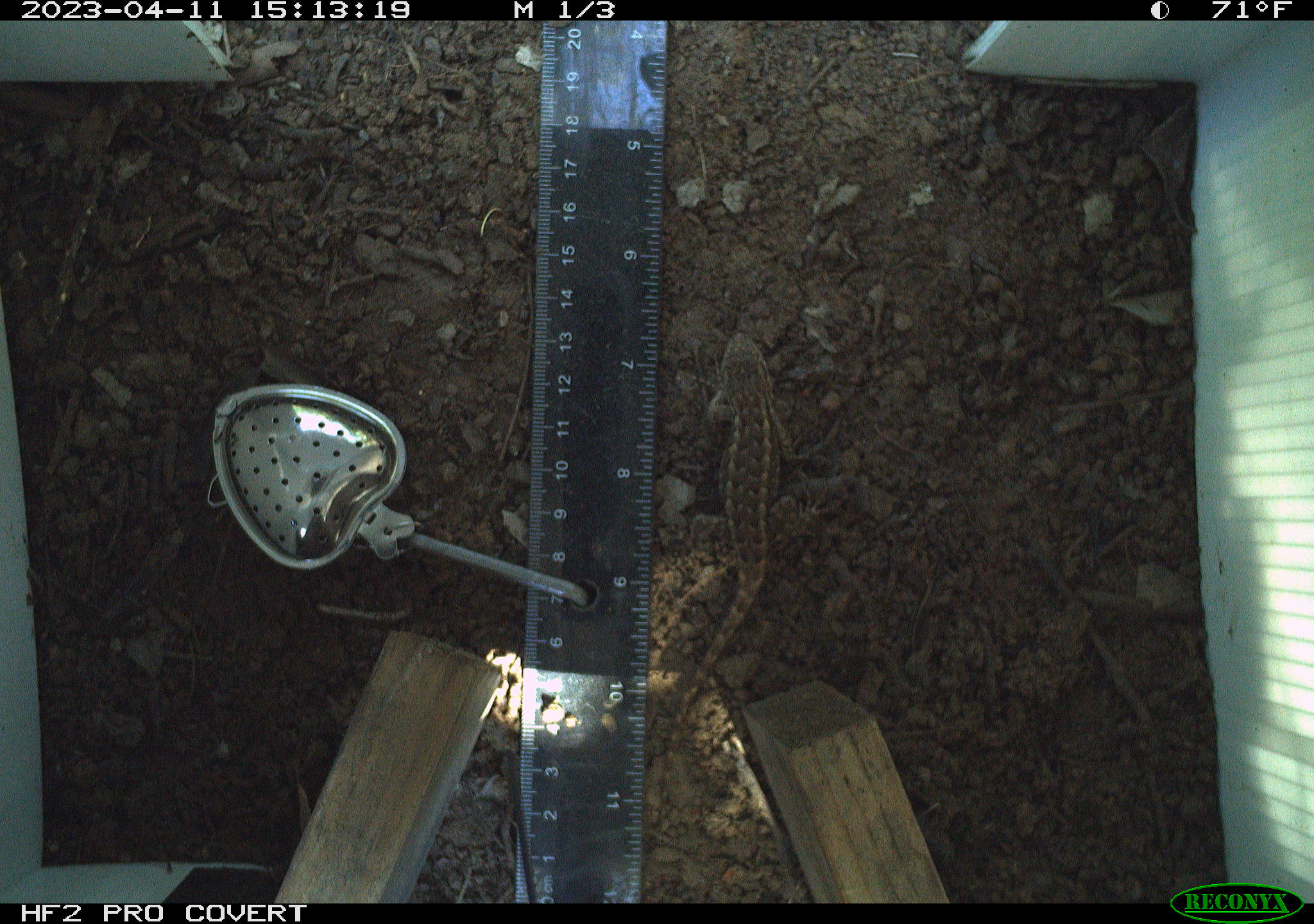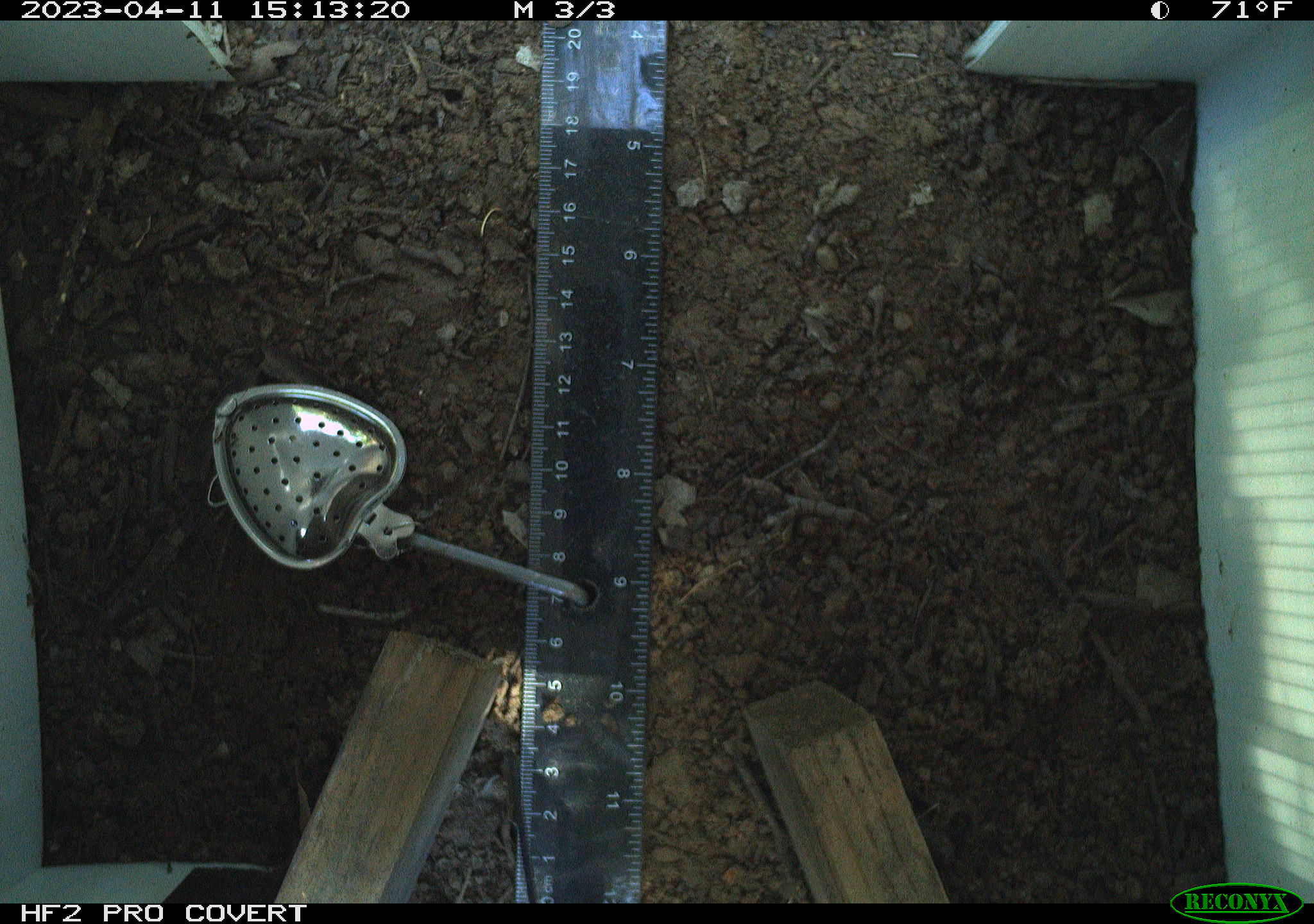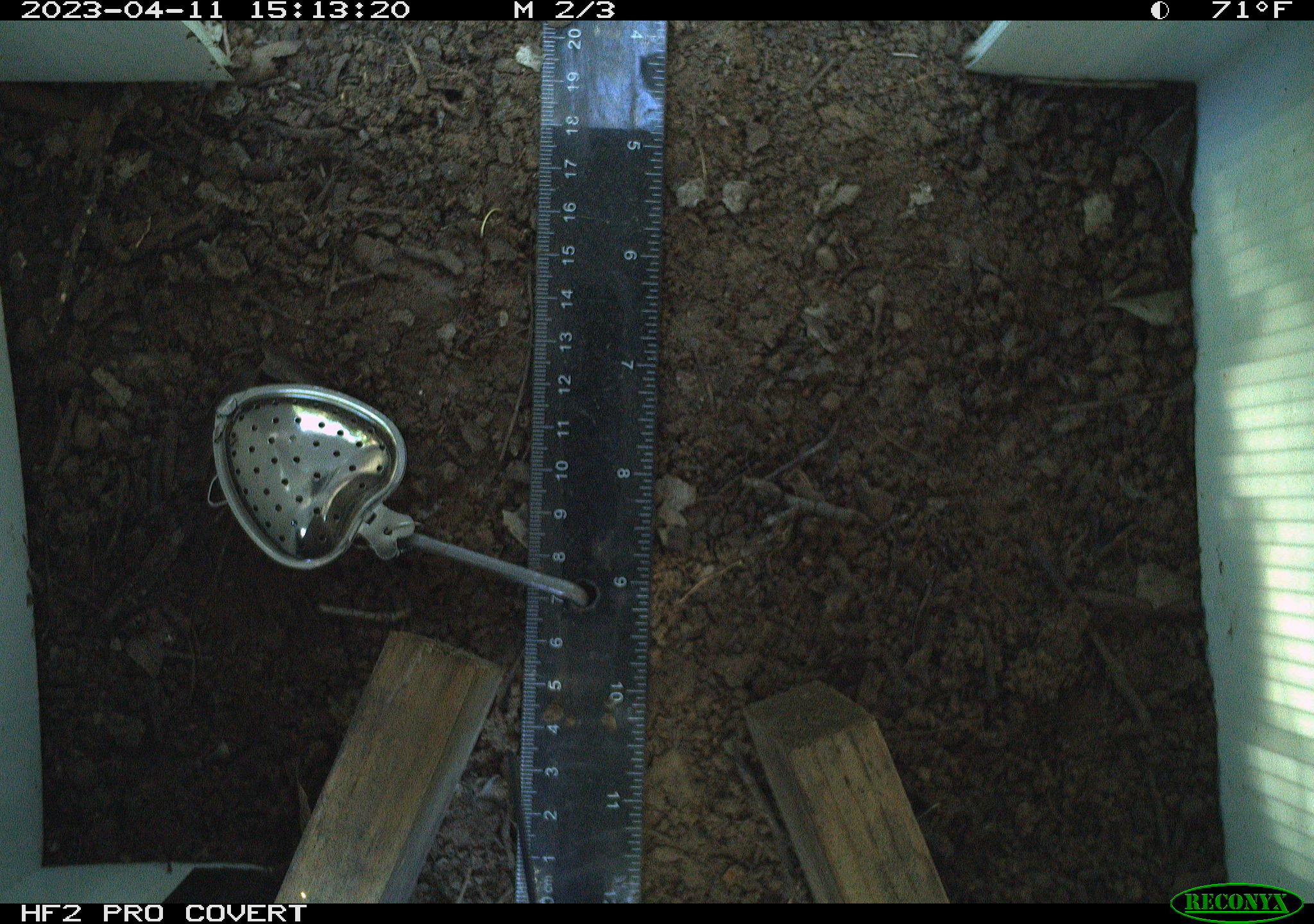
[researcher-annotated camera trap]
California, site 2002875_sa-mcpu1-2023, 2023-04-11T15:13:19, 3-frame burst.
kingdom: Animalia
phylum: Chordata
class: Reptilia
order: Squamata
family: Phrynosomatidae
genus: Sceloporus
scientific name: Sceloporus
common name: spiny lizards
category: sceloporus species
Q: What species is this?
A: Sceloporus species (spiny lizards) (Sceloporus).